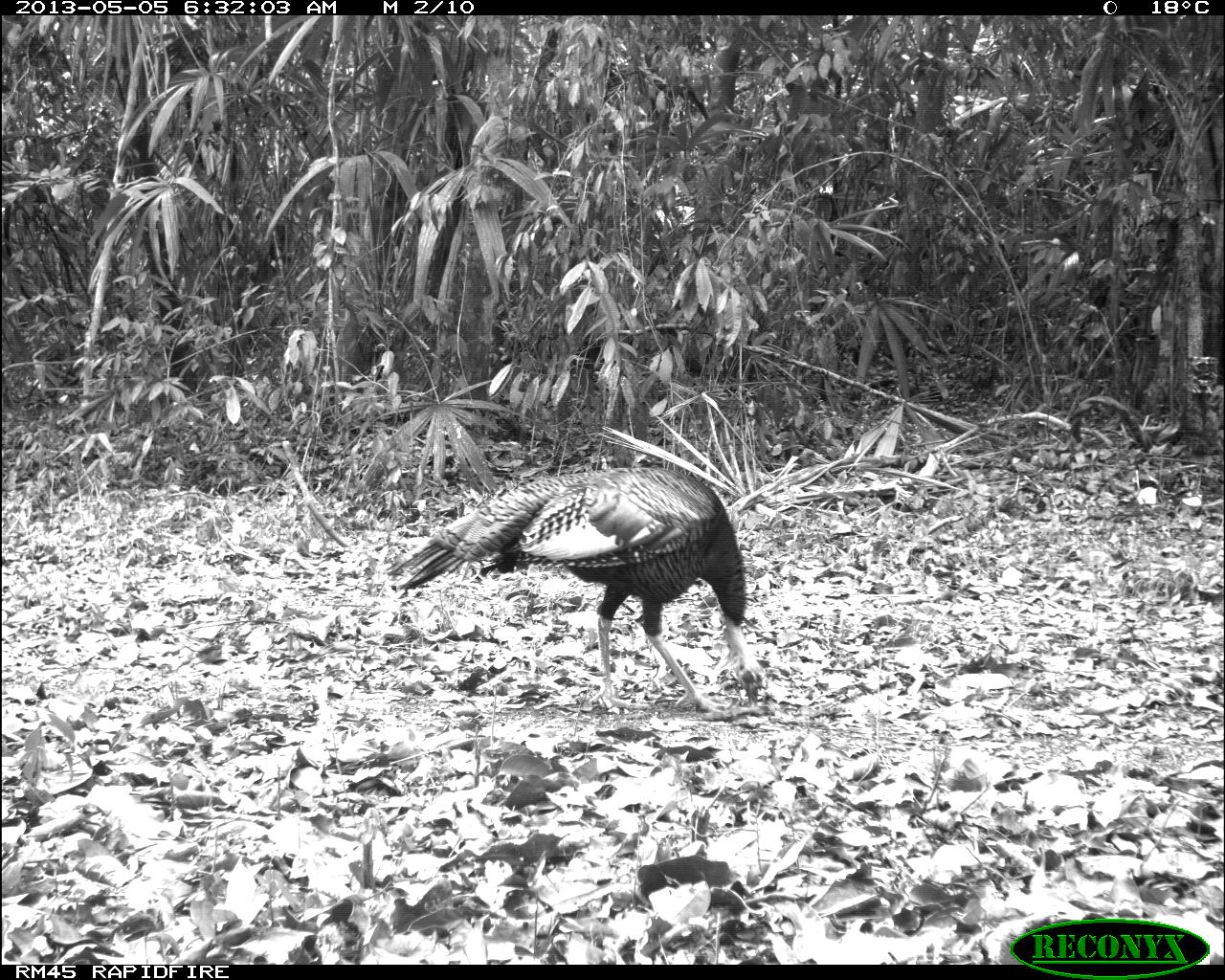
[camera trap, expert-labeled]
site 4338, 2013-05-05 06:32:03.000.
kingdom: Animalia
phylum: Chordata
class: Aves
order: Galliformes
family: Phasianidae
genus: Meleagris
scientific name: Meleagris ocellata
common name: ocellated turkey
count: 1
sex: male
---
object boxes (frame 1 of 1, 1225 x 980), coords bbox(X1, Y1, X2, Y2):
meleagris ocellata: bbox(384, 466, 766, 712)